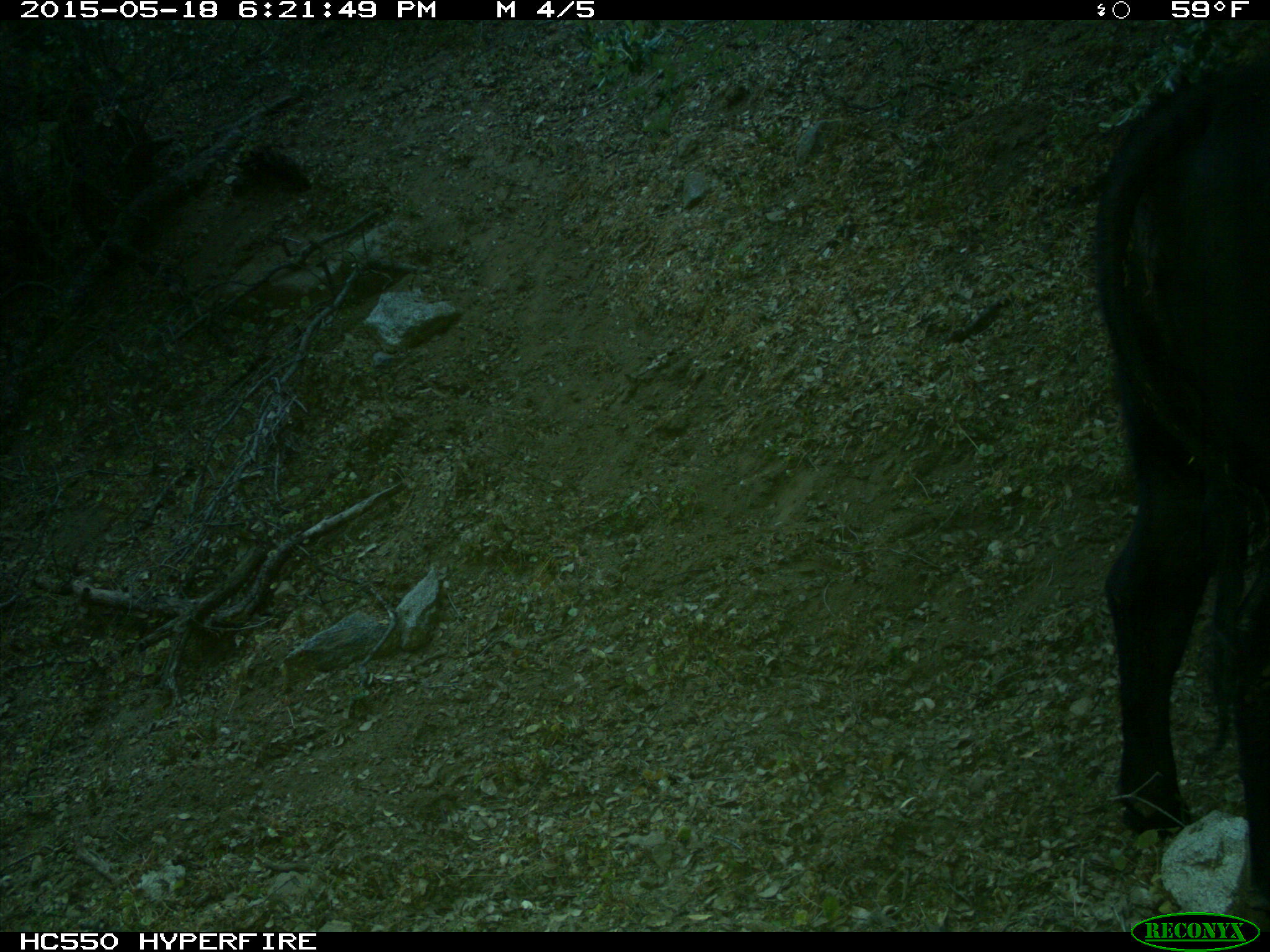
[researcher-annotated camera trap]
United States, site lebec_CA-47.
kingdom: Animalia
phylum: Chordata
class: Mammalia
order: Artiodactyla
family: Bovidae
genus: Bos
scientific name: Bos taurus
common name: domestic cow